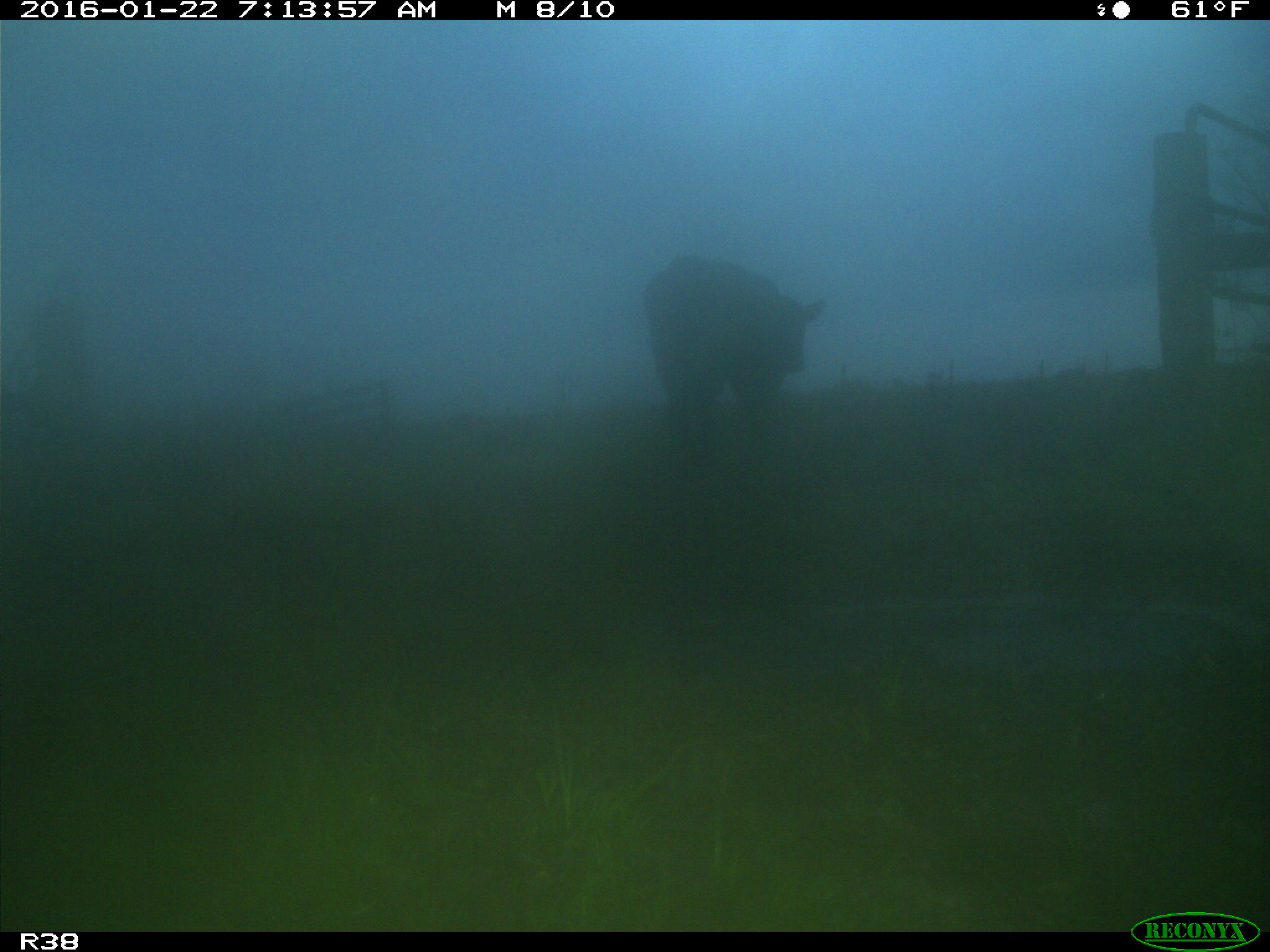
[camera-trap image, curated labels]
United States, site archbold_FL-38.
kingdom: Animalia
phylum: Chordata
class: Mammalia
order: Artiodactyla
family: Bovidae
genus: Bos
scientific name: Bos taurus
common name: domestic cow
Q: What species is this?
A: Bos taurus (domestic cow).